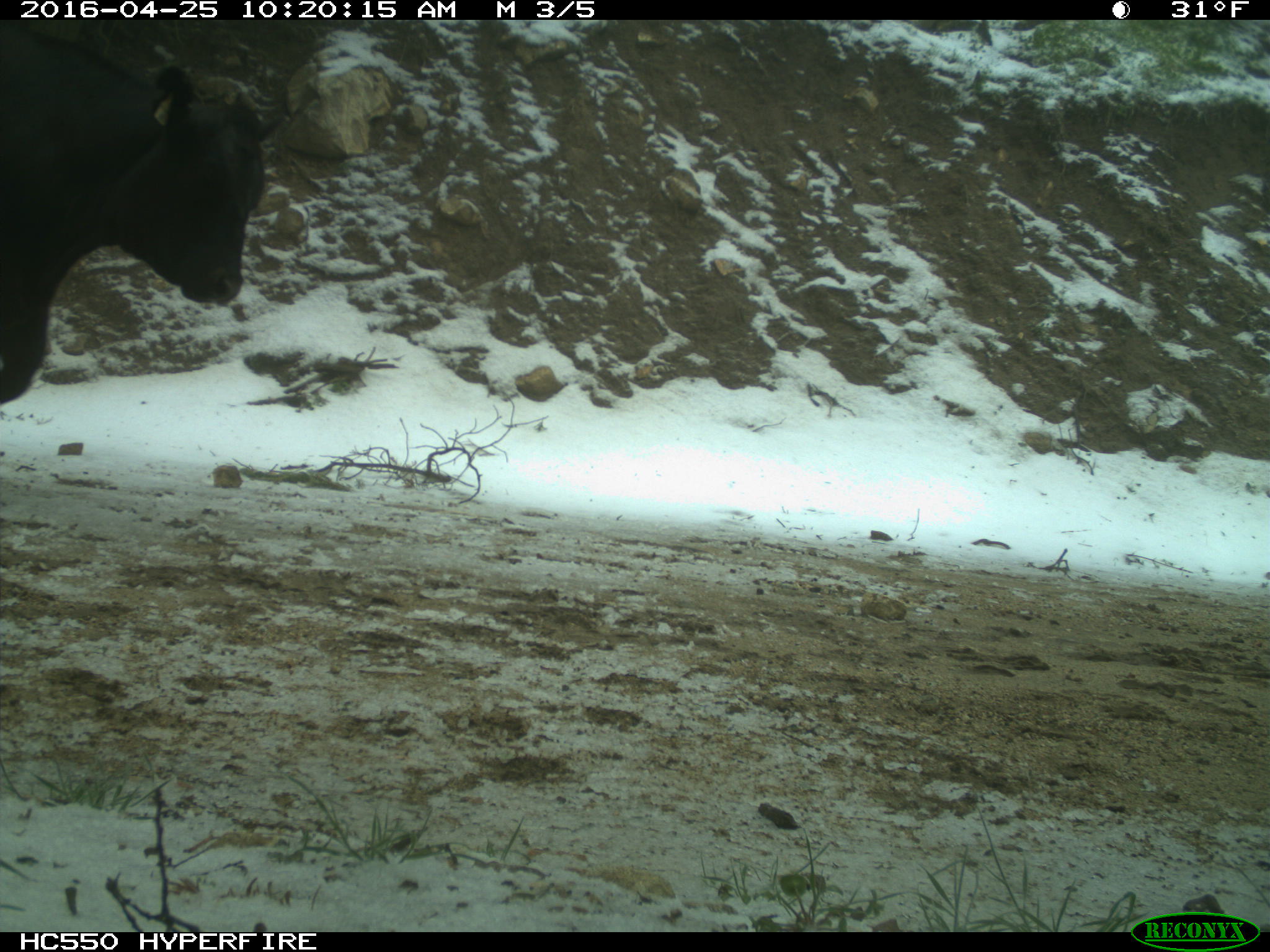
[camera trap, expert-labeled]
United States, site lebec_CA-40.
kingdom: Animalia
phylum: Chordata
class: Mammalia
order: Artiodactyla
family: Bovidae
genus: Bos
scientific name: Bos taurus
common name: domestic cow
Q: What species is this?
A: Bos taurus (domestic cow).